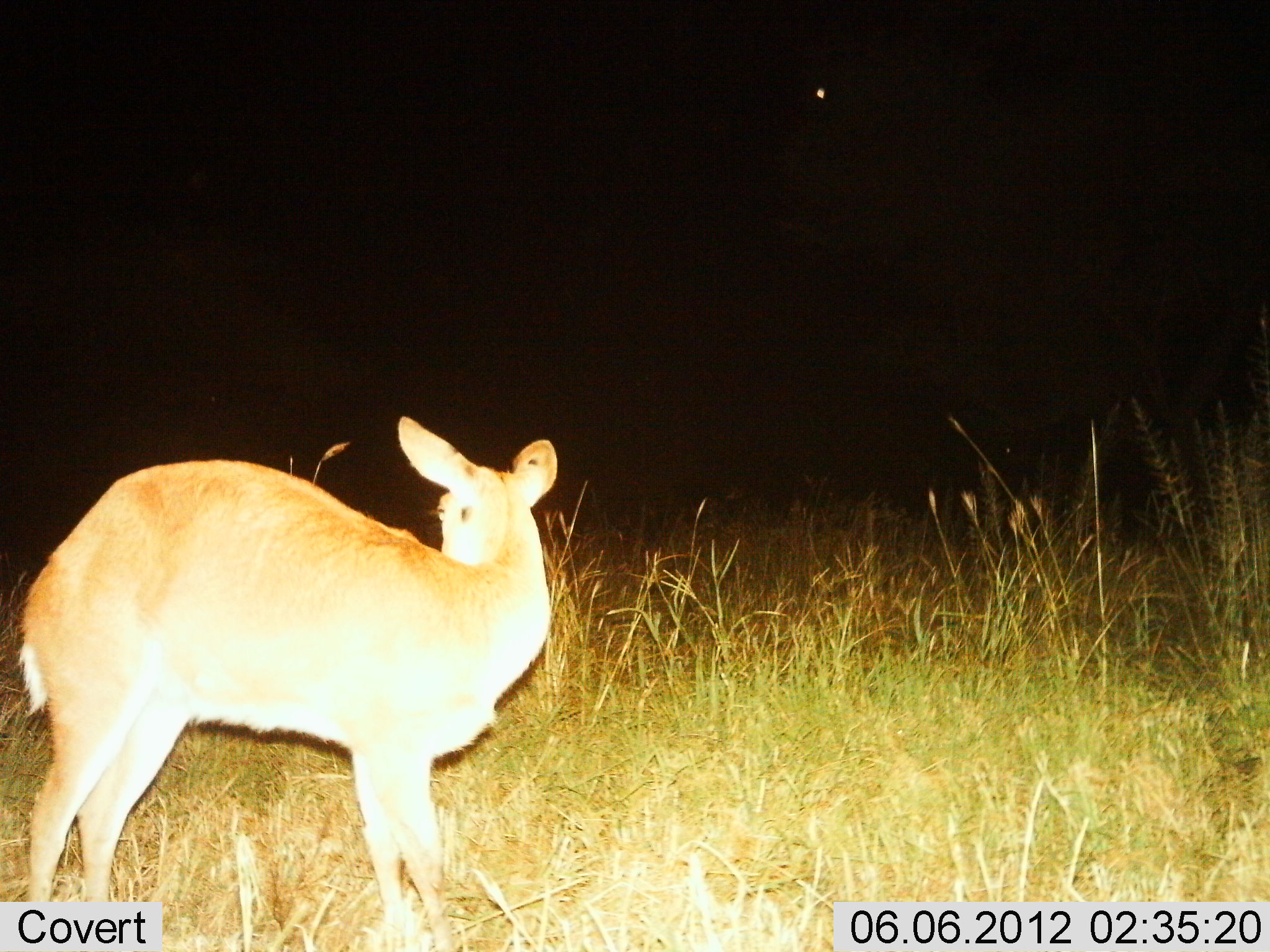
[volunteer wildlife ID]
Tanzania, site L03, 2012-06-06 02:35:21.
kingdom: Animalia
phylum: Chordata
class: Mammalia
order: Artiodactyla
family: Bovidae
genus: Redunca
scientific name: Redunca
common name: reedbuck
Reedbuck (Redunca), count 1. Behavior (volunteer vote fractions): standing 100%, resting 0%, moving 0%, interacting 0%. Young present (vote fraction): 0%. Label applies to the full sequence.